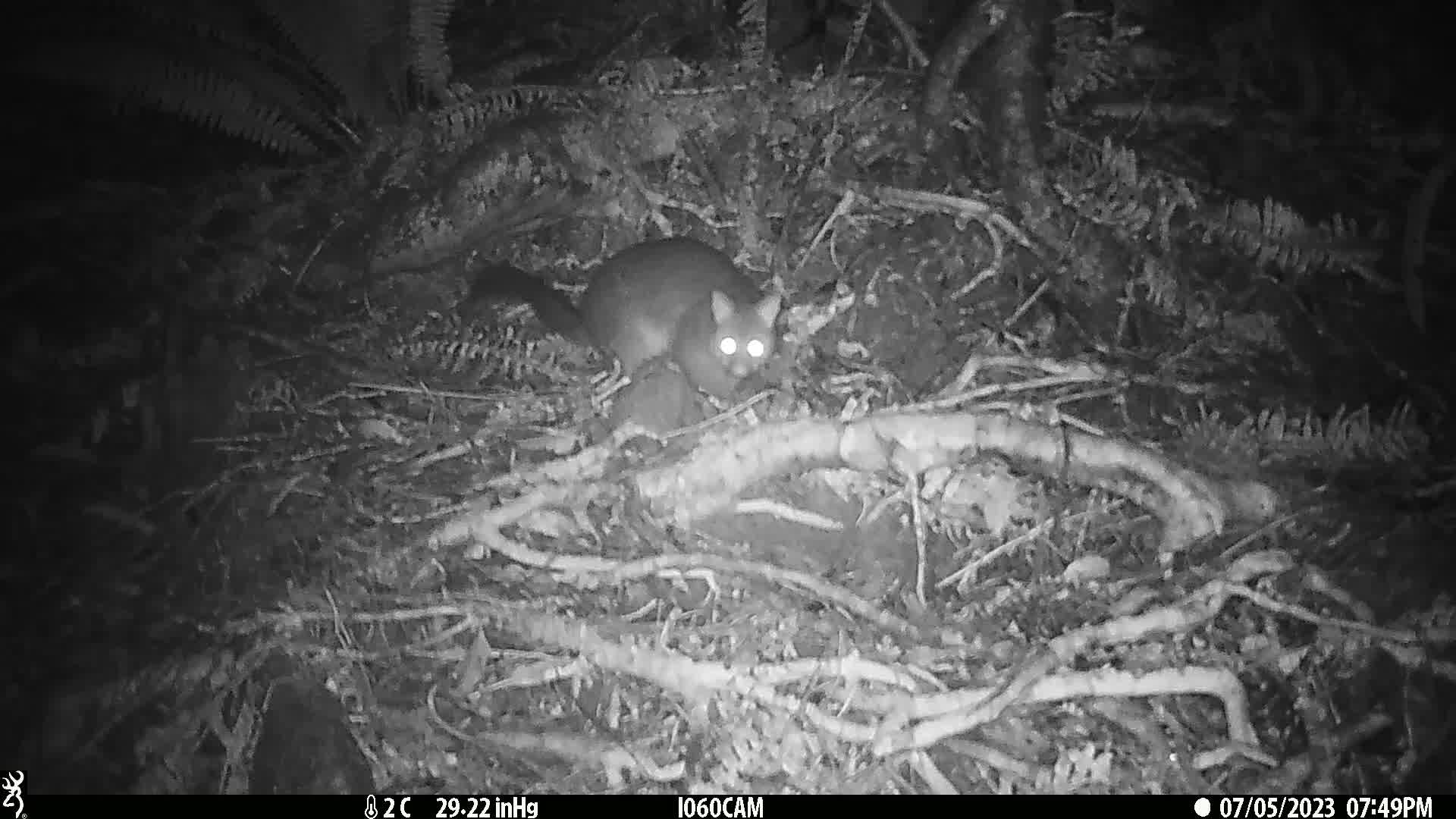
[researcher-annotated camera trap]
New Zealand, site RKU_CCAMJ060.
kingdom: Animalia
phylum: Chordata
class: Mammalia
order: Diprotodontia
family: Phalangeridae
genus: Trichosurus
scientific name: Trichosurus vulpecula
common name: common brushtail possum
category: possum